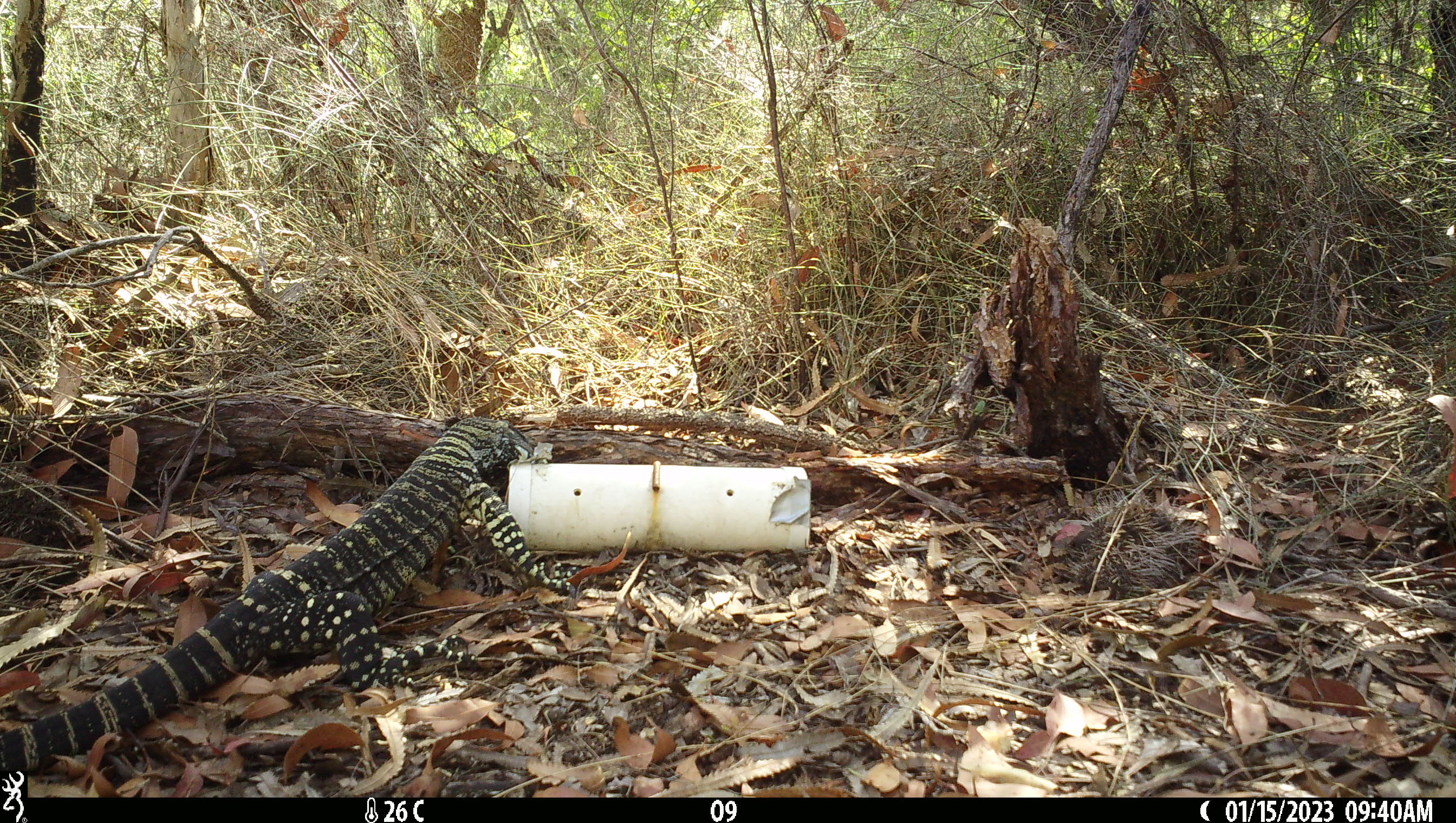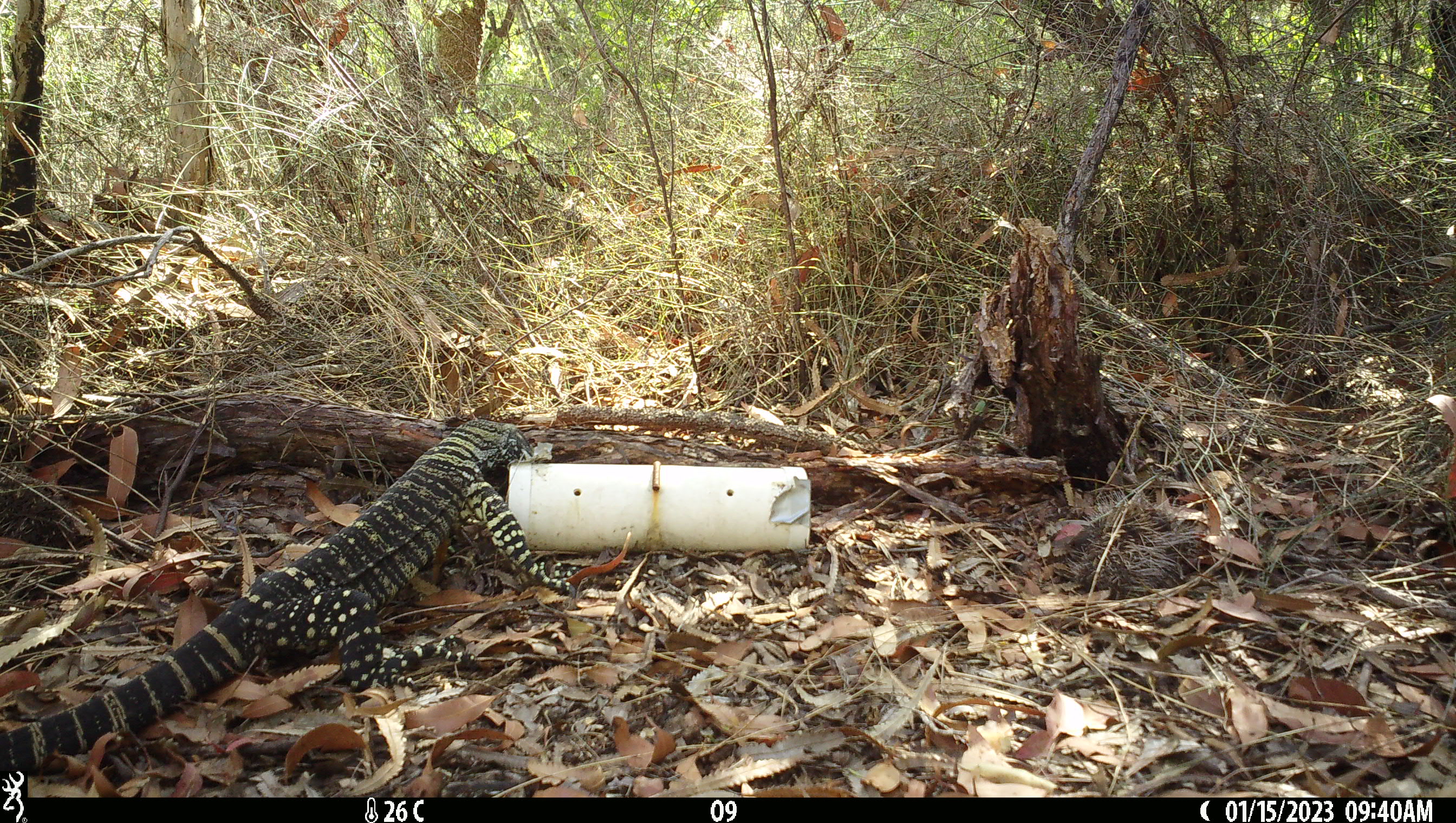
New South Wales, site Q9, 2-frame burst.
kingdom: Animalia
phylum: Chordata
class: Reptilia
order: Squamata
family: Varanidae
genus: Varanus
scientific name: Varanus varius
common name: lace monitor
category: goanna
Goanna (lace monitor) (Varanus varius).